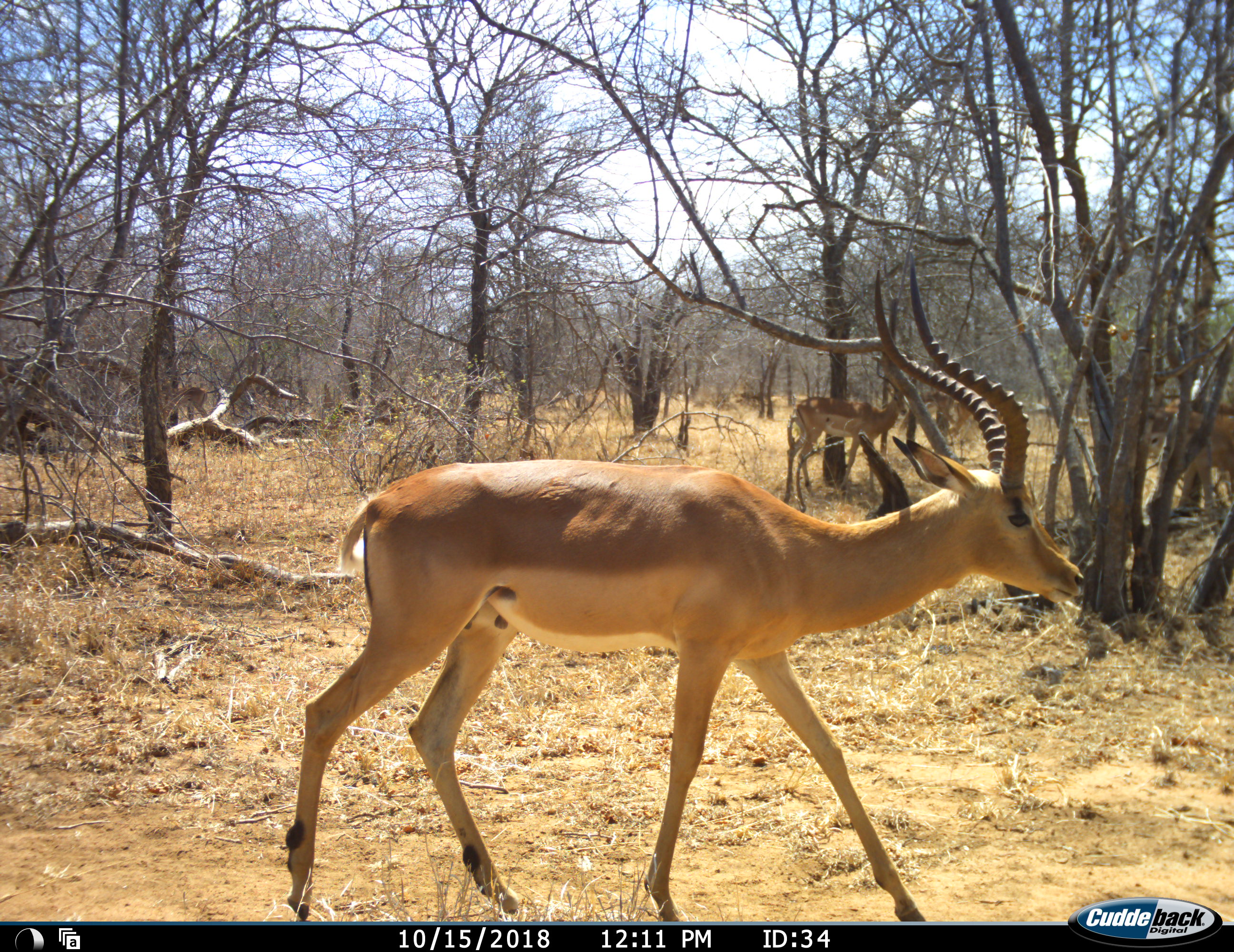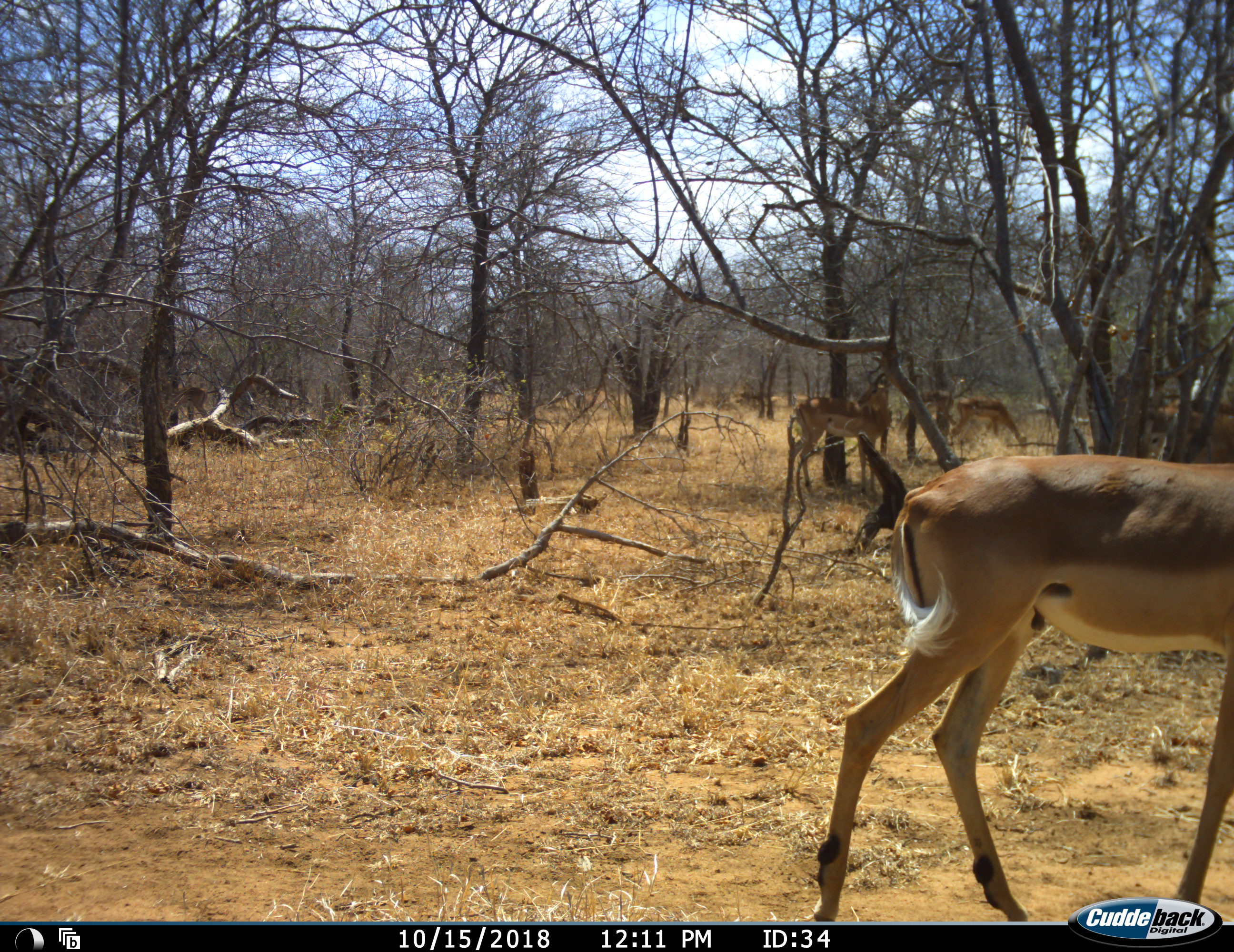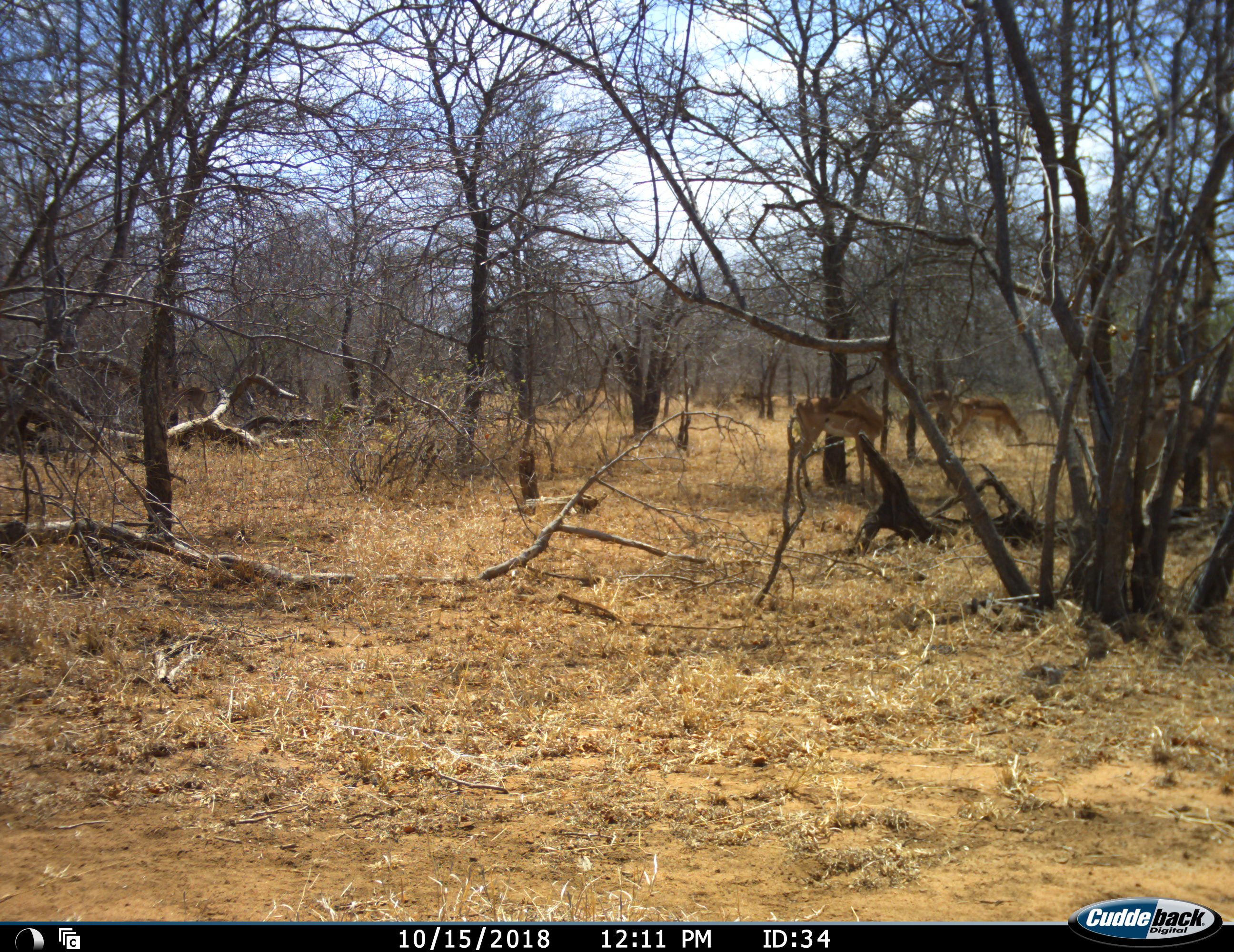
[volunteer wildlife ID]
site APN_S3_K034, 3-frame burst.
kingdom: Animalia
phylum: Chordata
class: Mammalia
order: Artiodactyla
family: Bovidae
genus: Aepyceros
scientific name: Aepyceros melampus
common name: impala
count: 4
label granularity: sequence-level